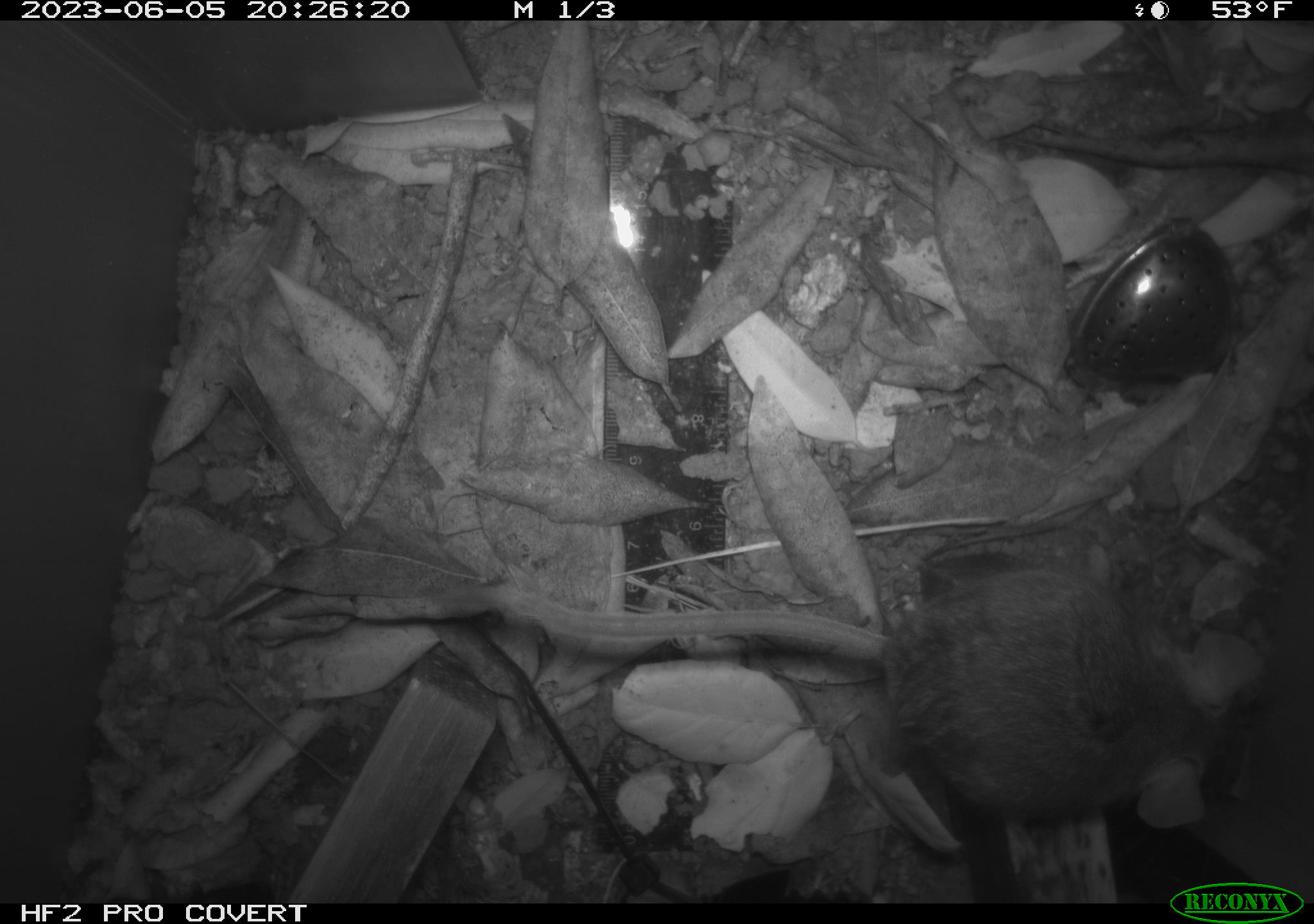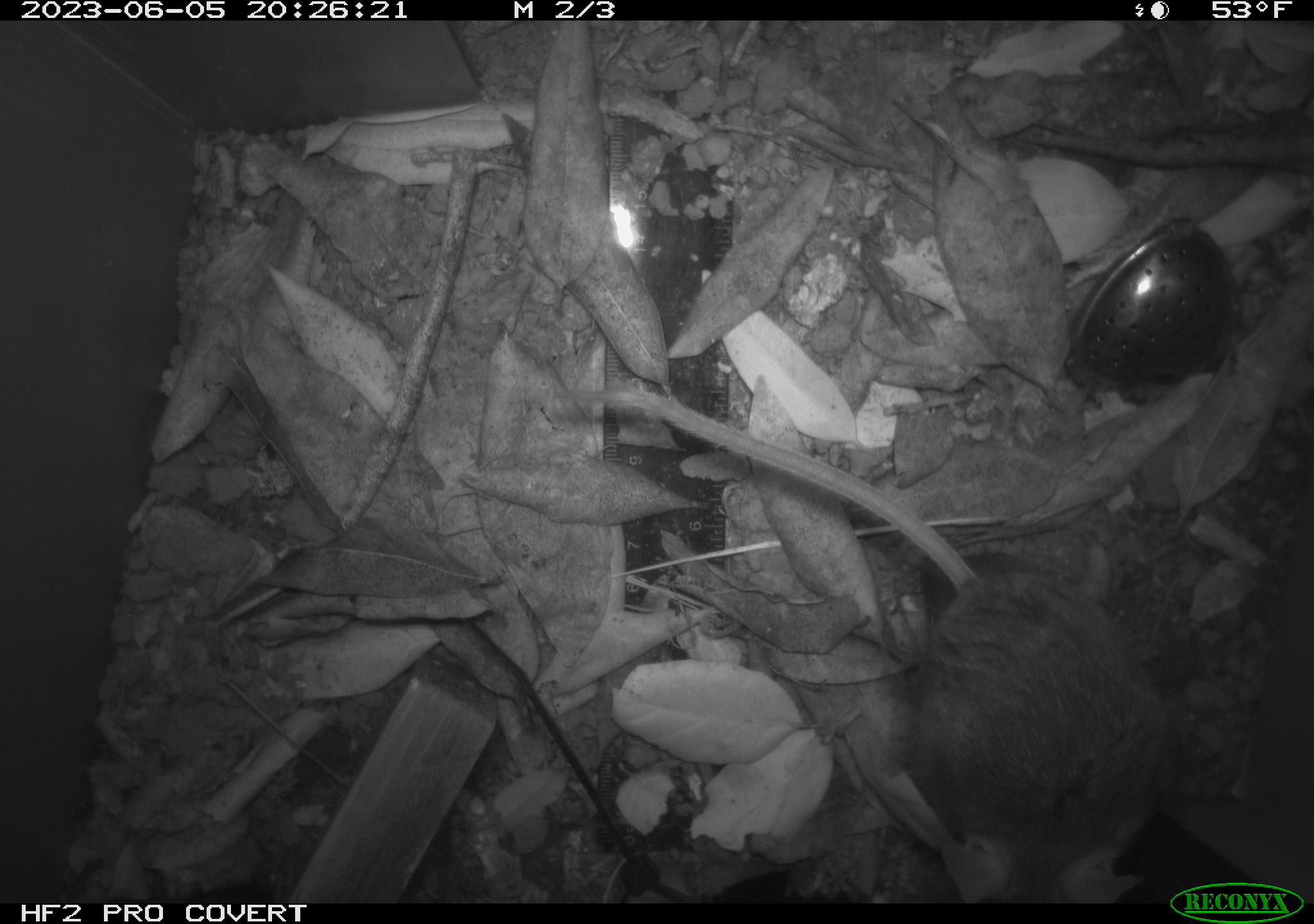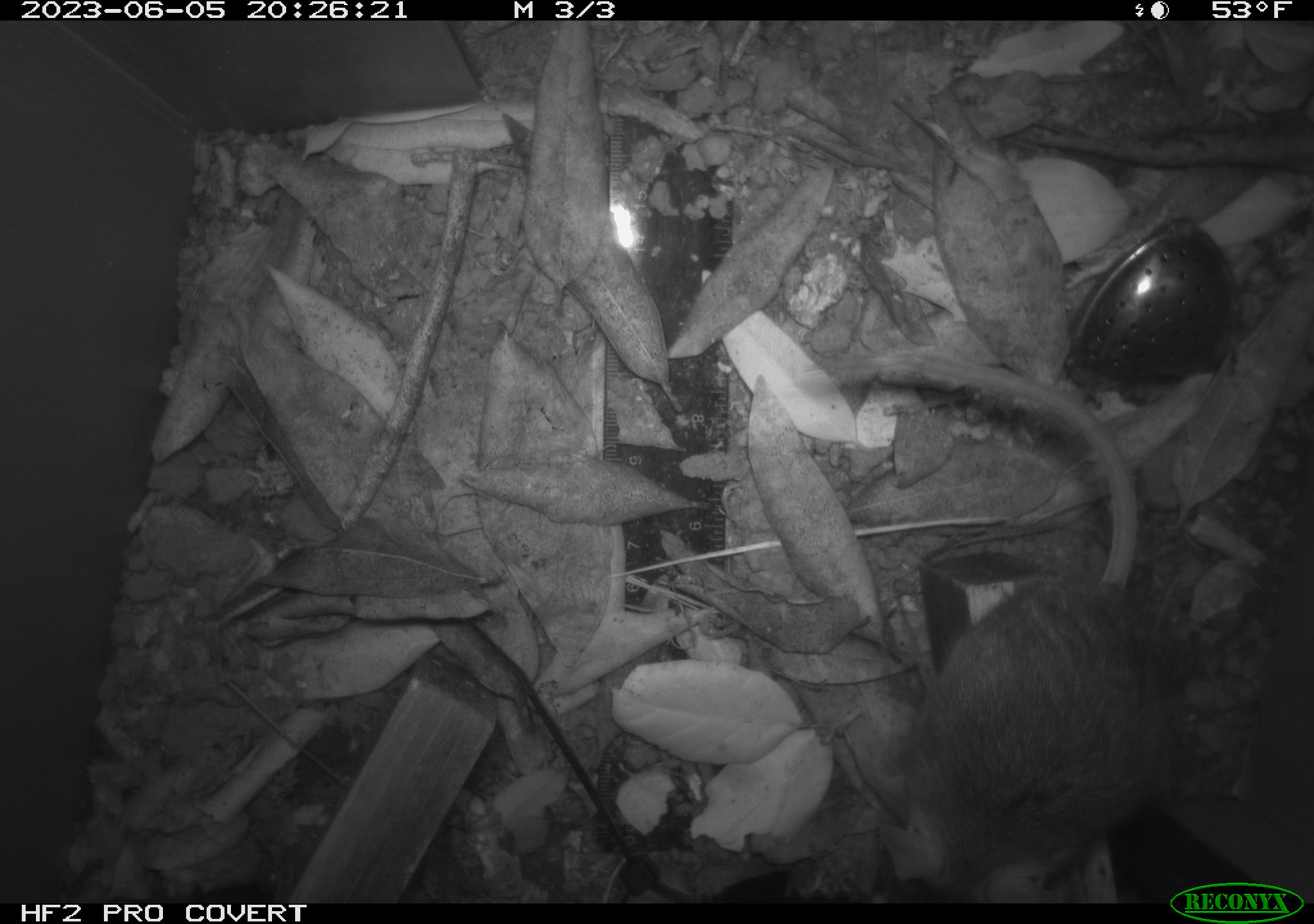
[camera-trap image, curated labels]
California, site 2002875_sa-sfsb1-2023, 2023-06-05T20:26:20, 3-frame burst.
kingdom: Animalia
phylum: Chordata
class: Mammalia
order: Rodentia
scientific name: Rodentia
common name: mouse species